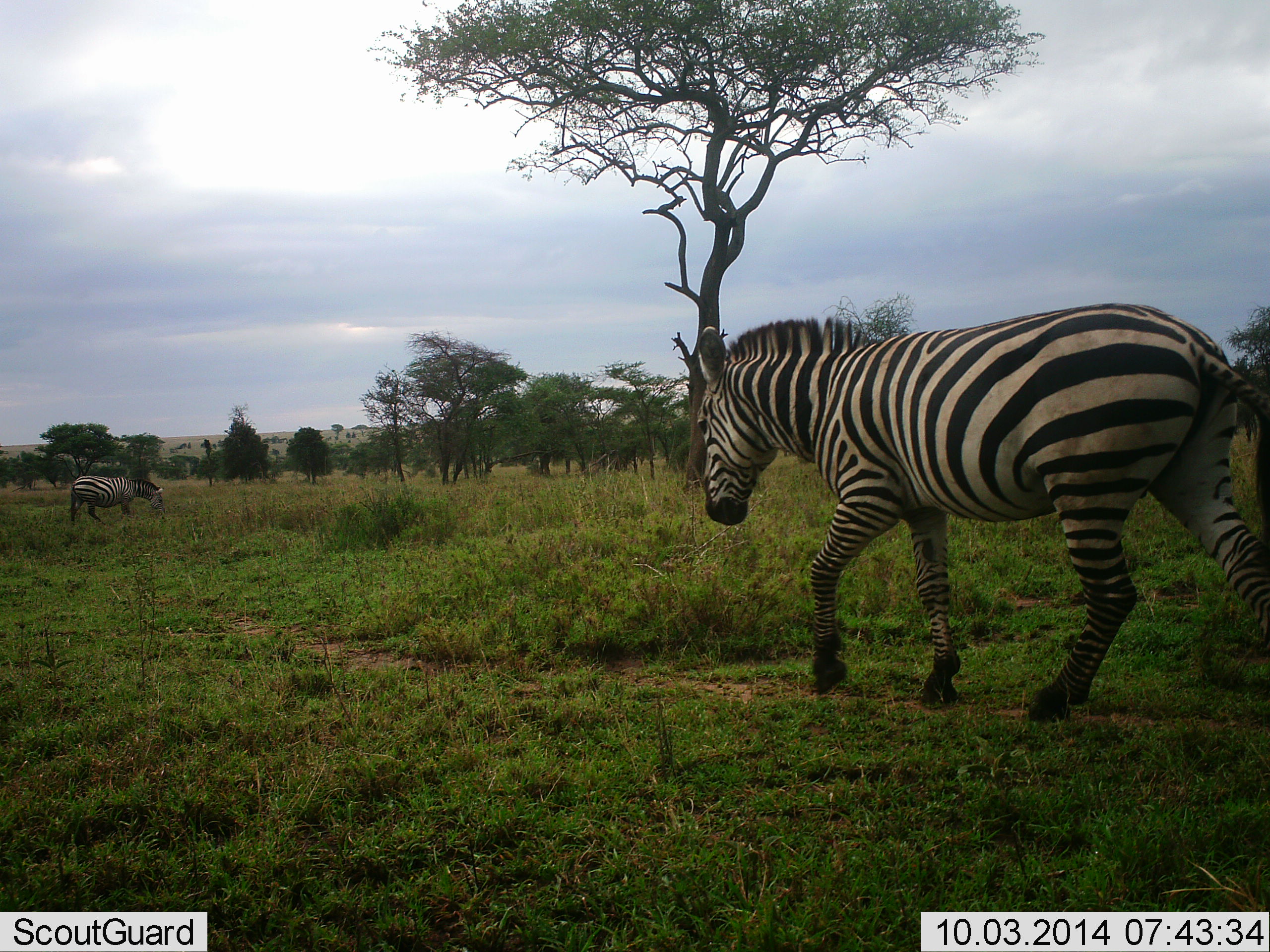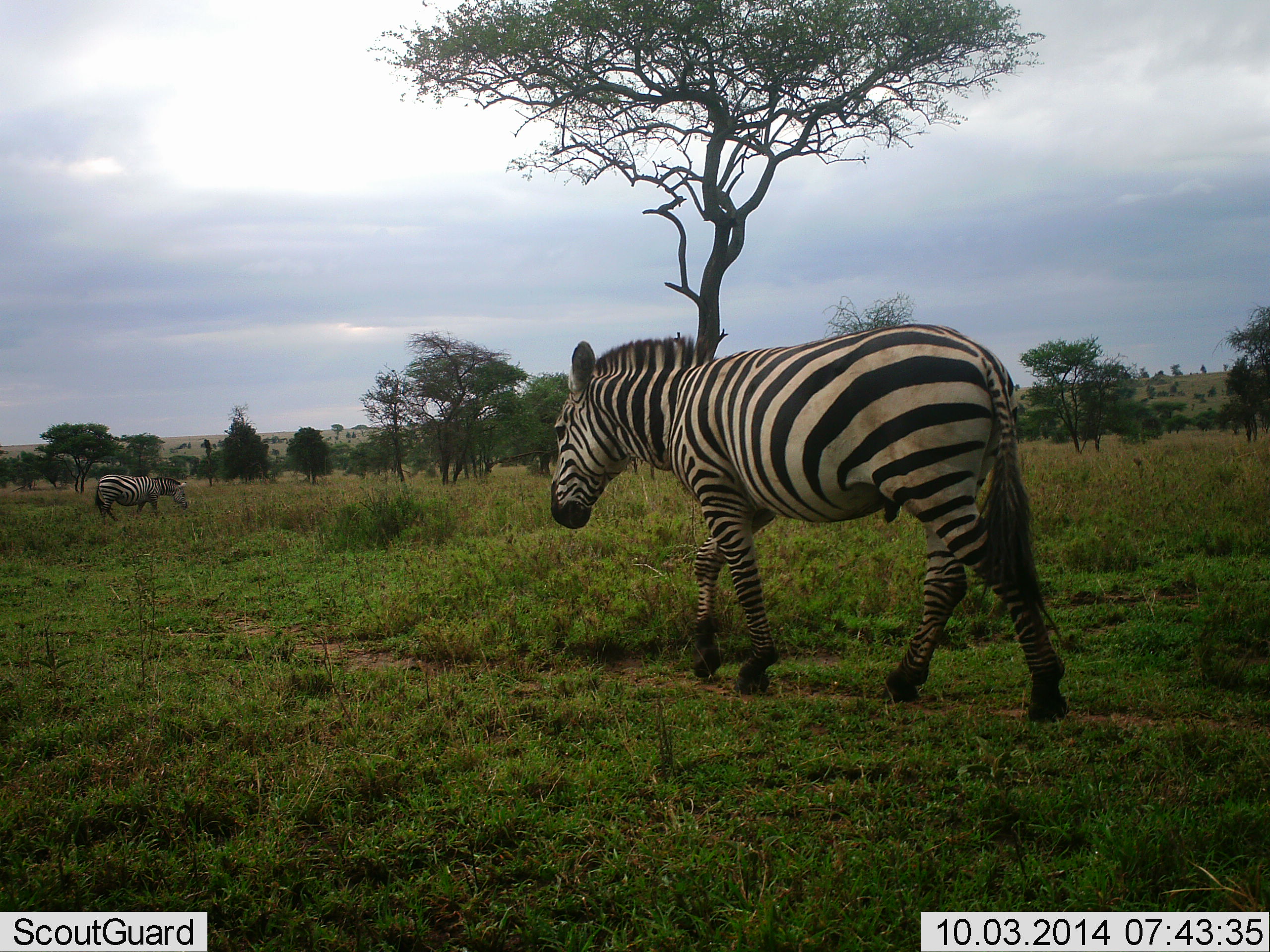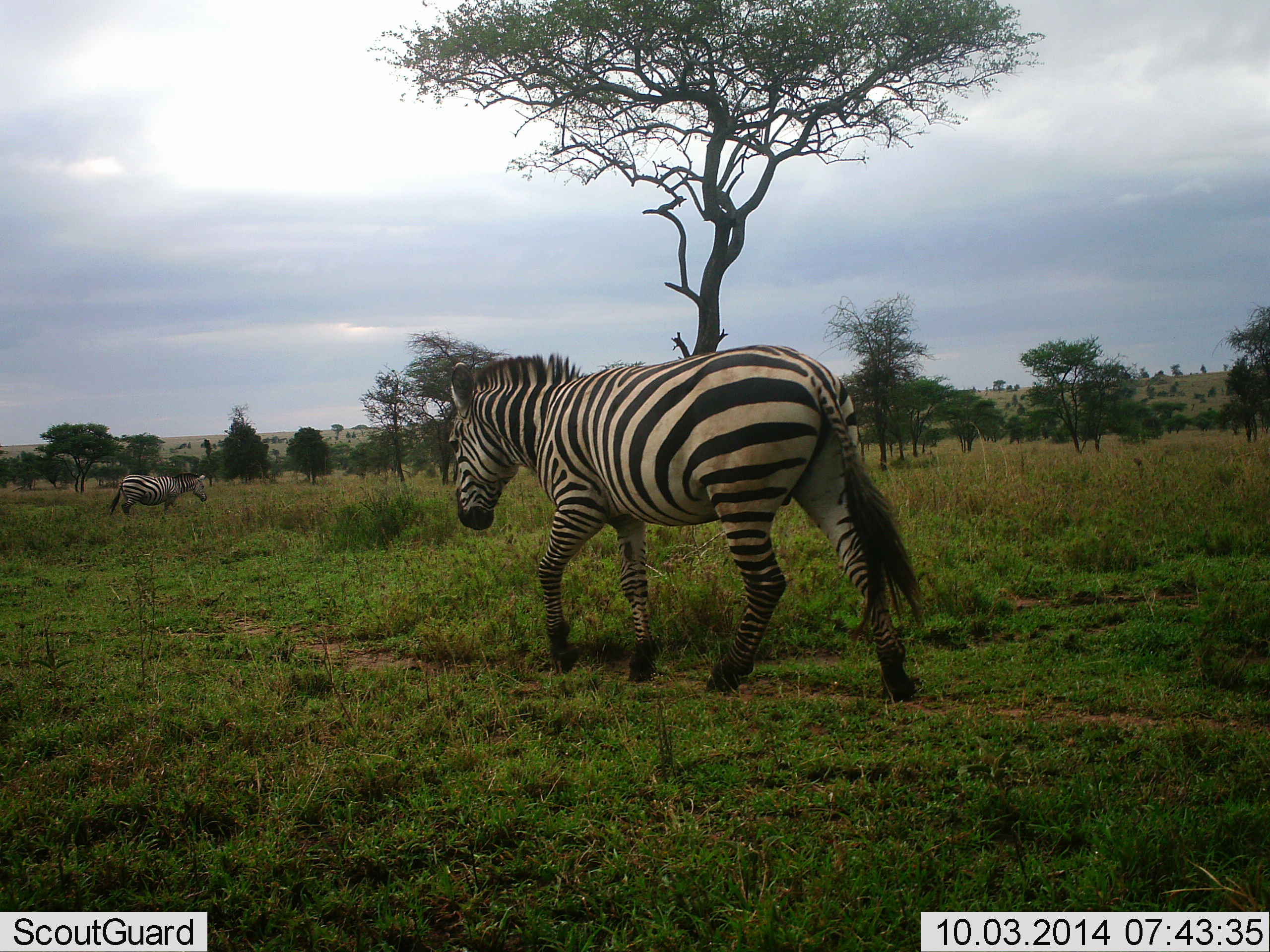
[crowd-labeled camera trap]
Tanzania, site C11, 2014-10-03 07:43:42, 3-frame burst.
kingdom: Animalia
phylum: Chordata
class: Mammalia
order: Perissodactyla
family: Equidae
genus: Equus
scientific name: Equus quagga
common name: plains zebra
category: zebra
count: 2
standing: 10%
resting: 0%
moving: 100%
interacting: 0%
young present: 0%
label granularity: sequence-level